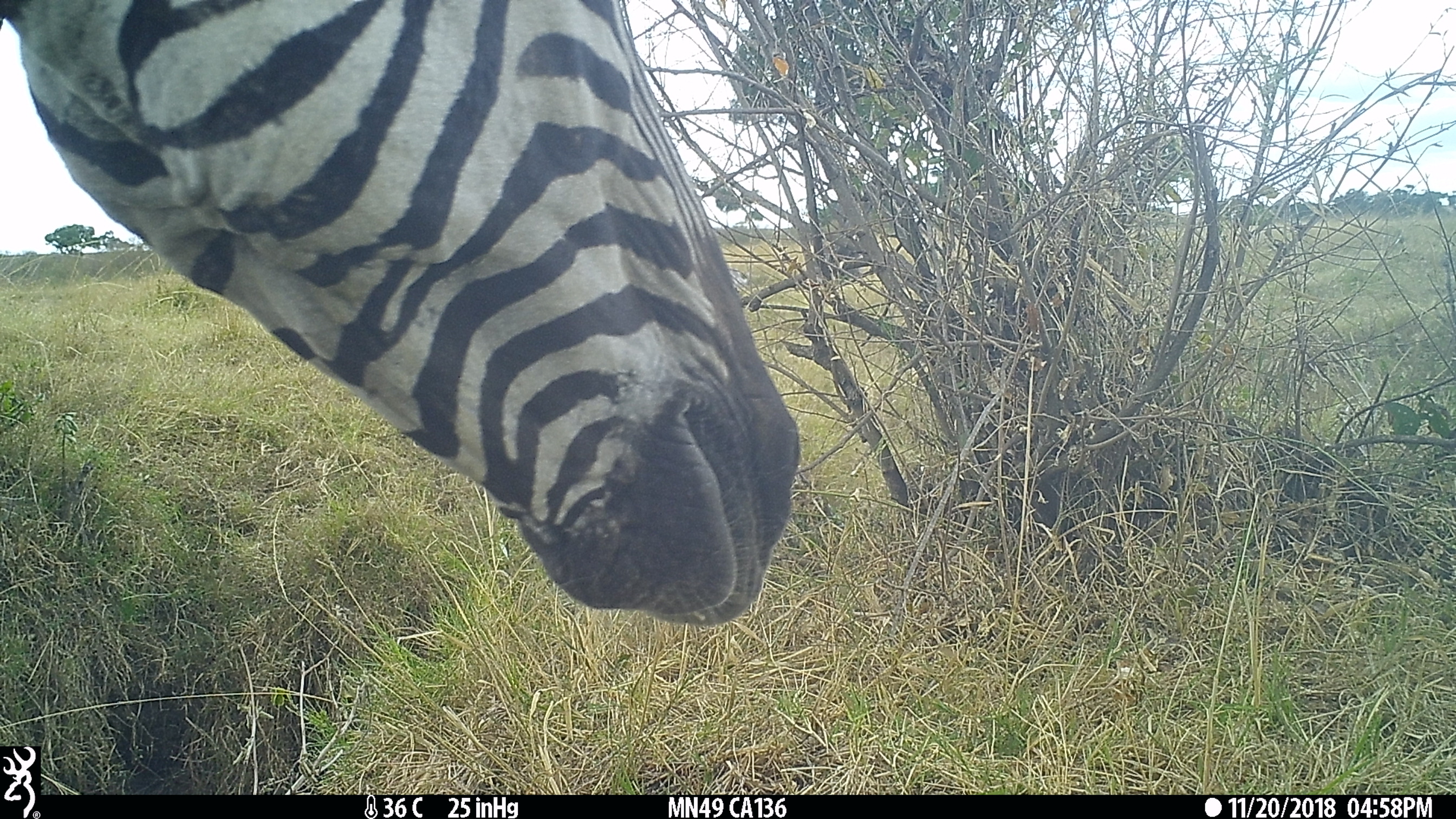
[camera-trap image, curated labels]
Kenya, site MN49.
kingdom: Animalia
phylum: Chordata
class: Mammalia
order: Perissodactyla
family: Equidae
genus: Equus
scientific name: Equus quagga burchellii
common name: burchell's zebra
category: zebra